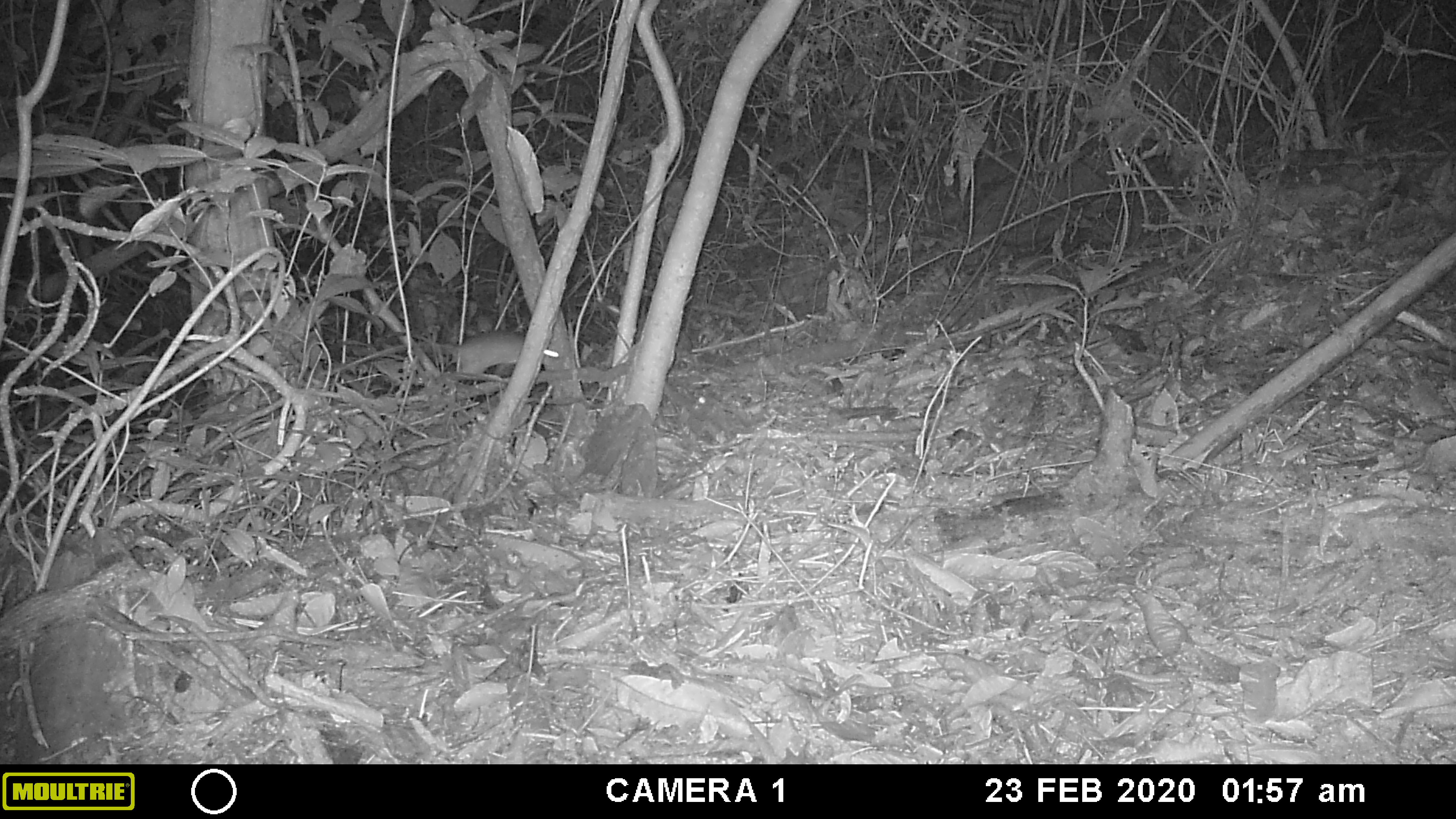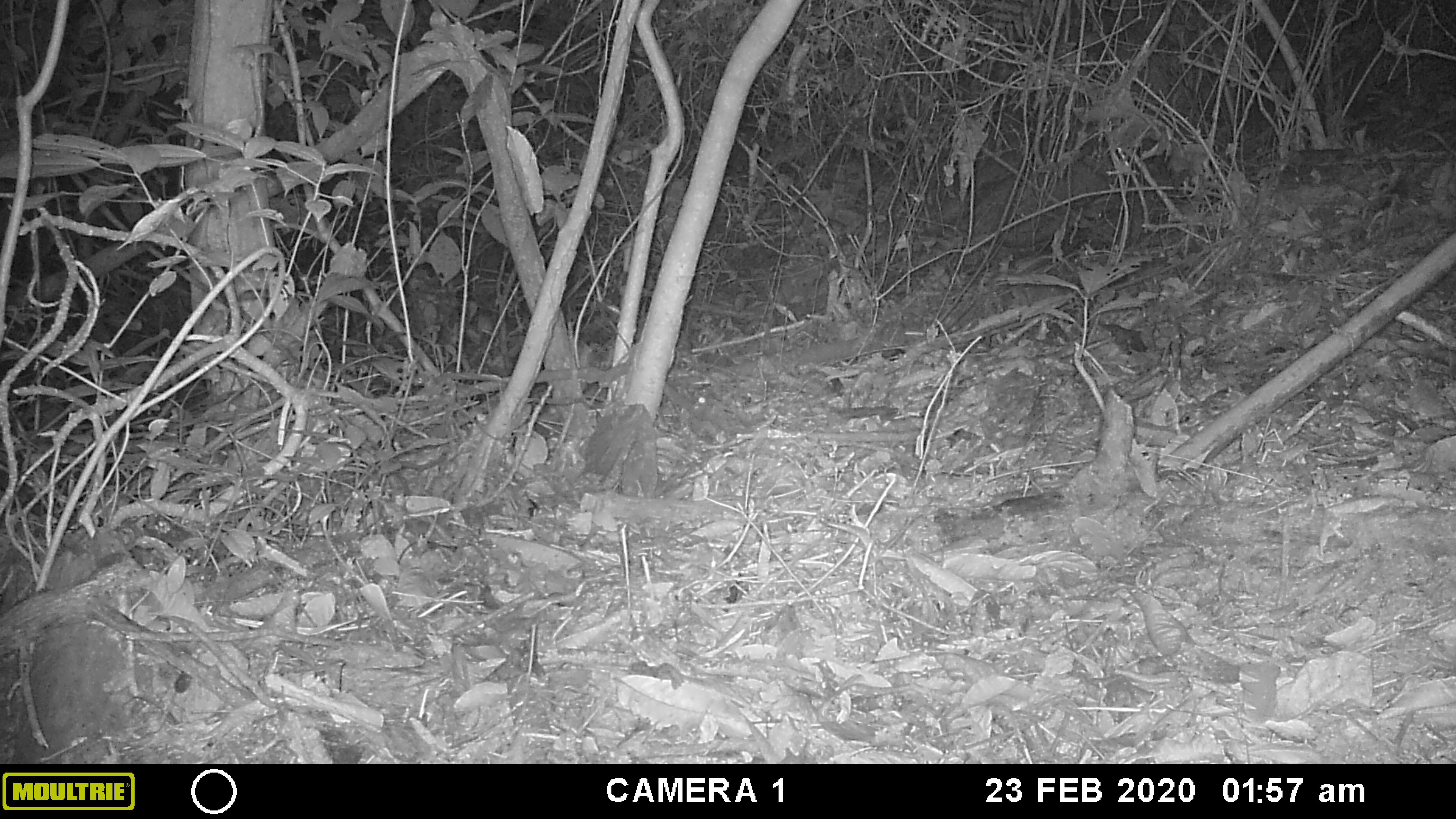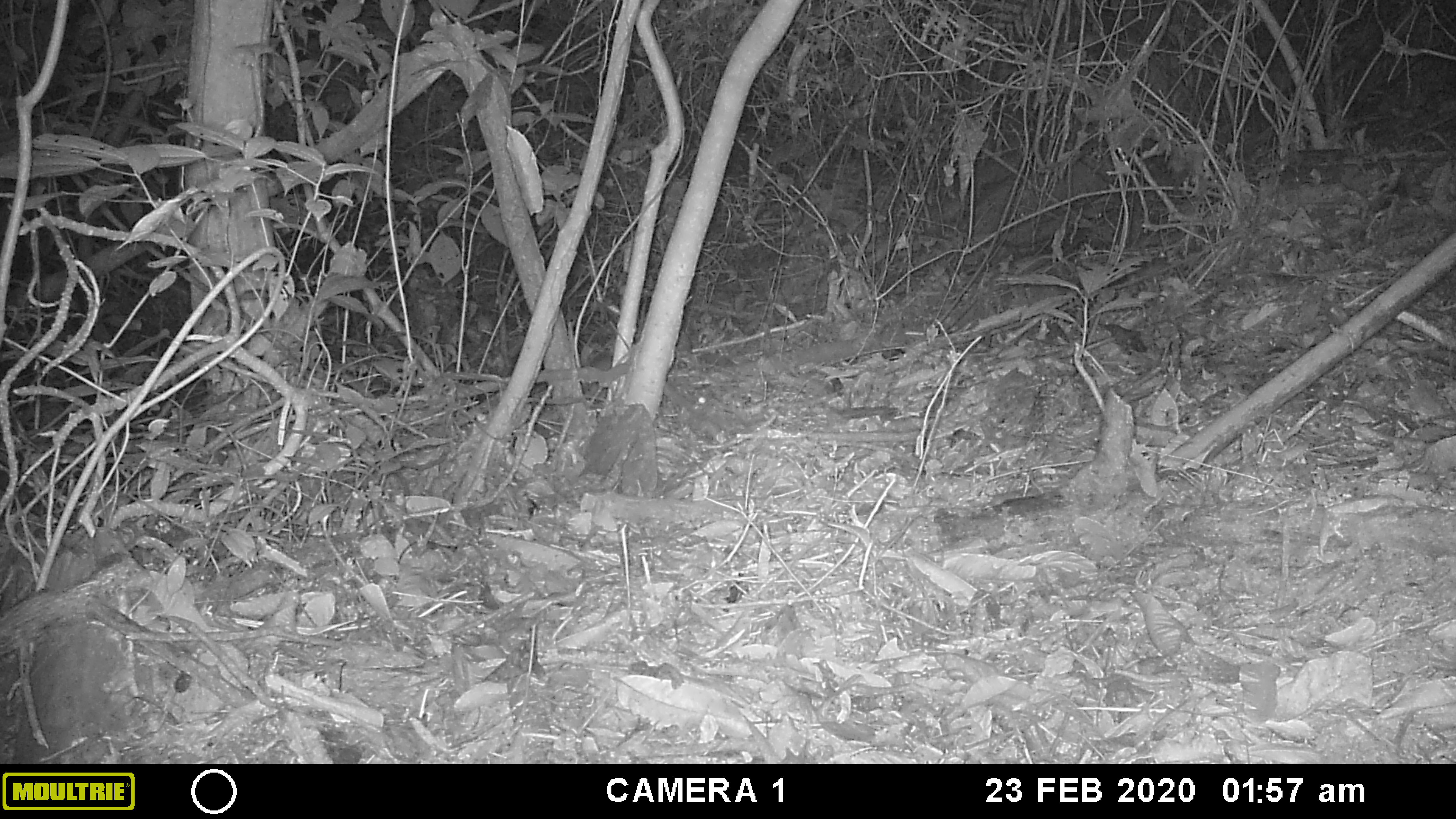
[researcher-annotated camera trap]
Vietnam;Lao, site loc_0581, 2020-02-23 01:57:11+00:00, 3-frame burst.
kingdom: Animalia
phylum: Chordata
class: Mammalia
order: Rodentia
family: Muridae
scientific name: Muridae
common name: old-world mice and rats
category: unidentified murid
Unidentified murid (old-world mice and rats) (Muridae). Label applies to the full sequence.